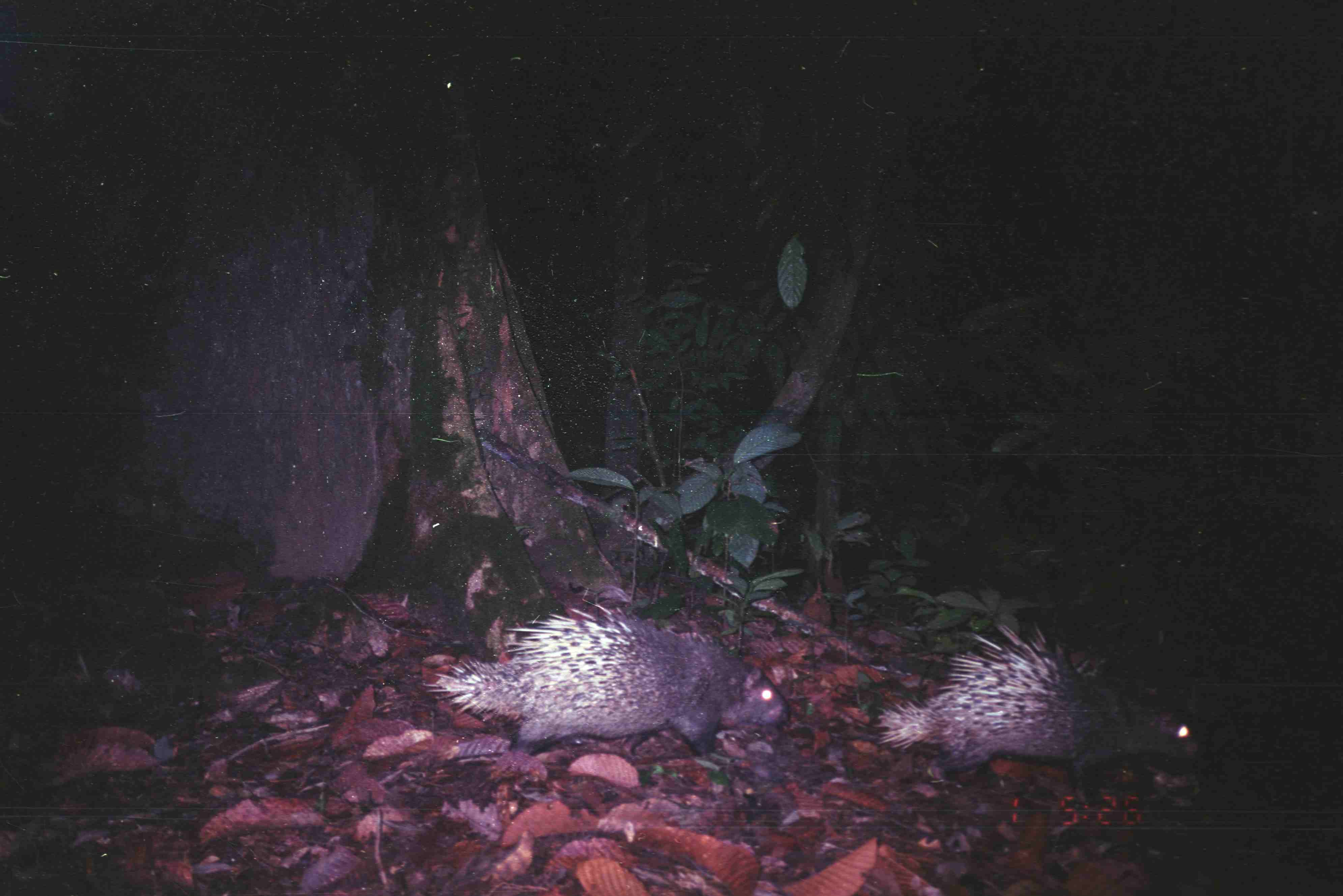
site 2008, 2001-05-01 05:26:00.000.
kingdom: Animalia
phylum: Chordata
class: Mammalia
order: Rodentia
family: Hystricidae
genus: Hystrix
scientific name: Hystrix brachyura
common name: east asian porcupine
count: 2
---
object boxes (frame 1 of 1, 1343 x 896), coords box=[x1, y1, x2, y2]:
hystrix brachyura: box=[419, 594, 791, 759]; box=[872, 616, 1198, 796]